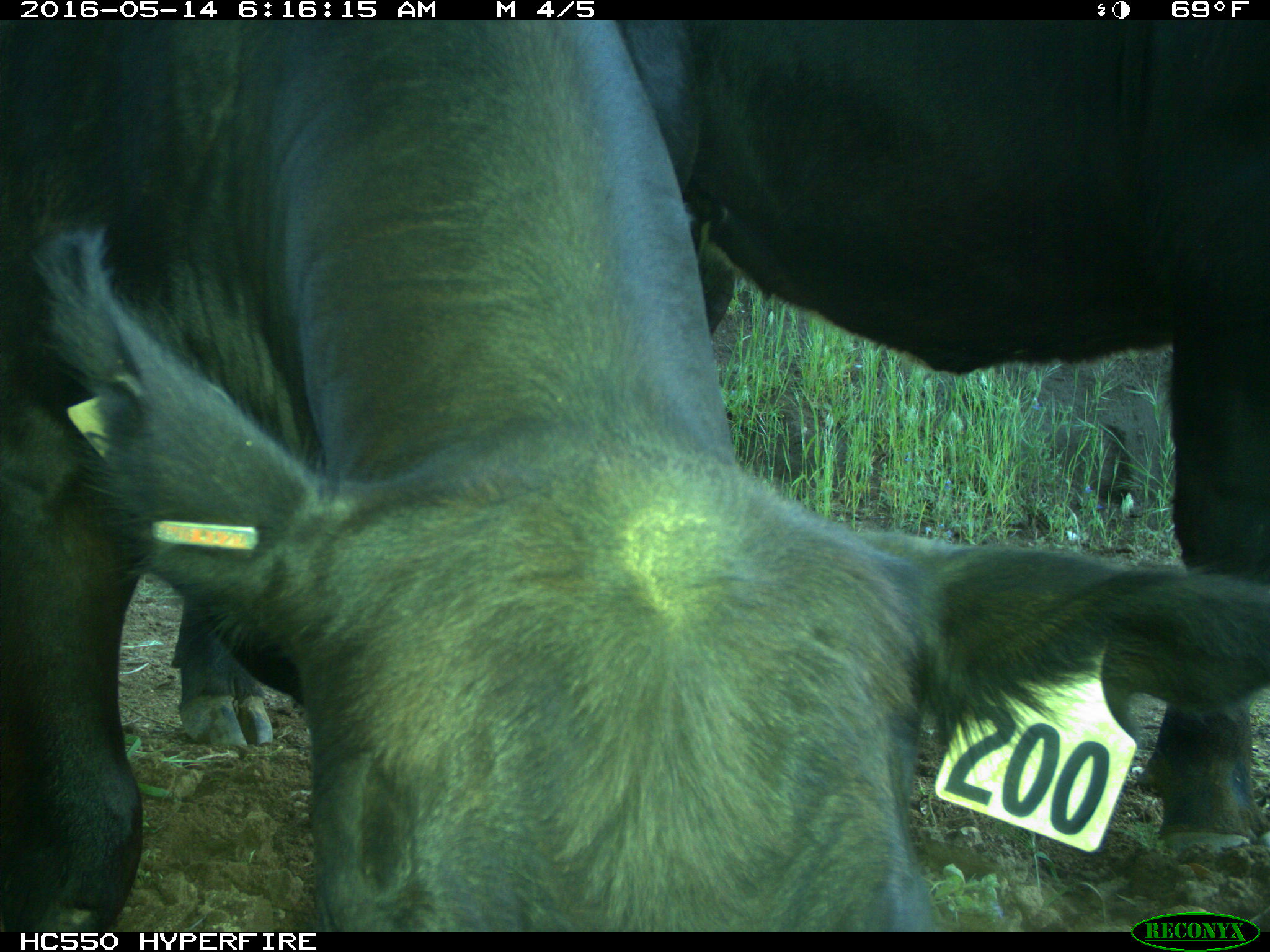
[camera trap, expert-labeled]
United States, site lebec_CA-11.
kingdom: Animalia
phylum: Chordata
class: Mammalia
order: Artiodactyla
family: Bovidae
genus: Bos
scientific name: Bos taurus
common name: domestic cow